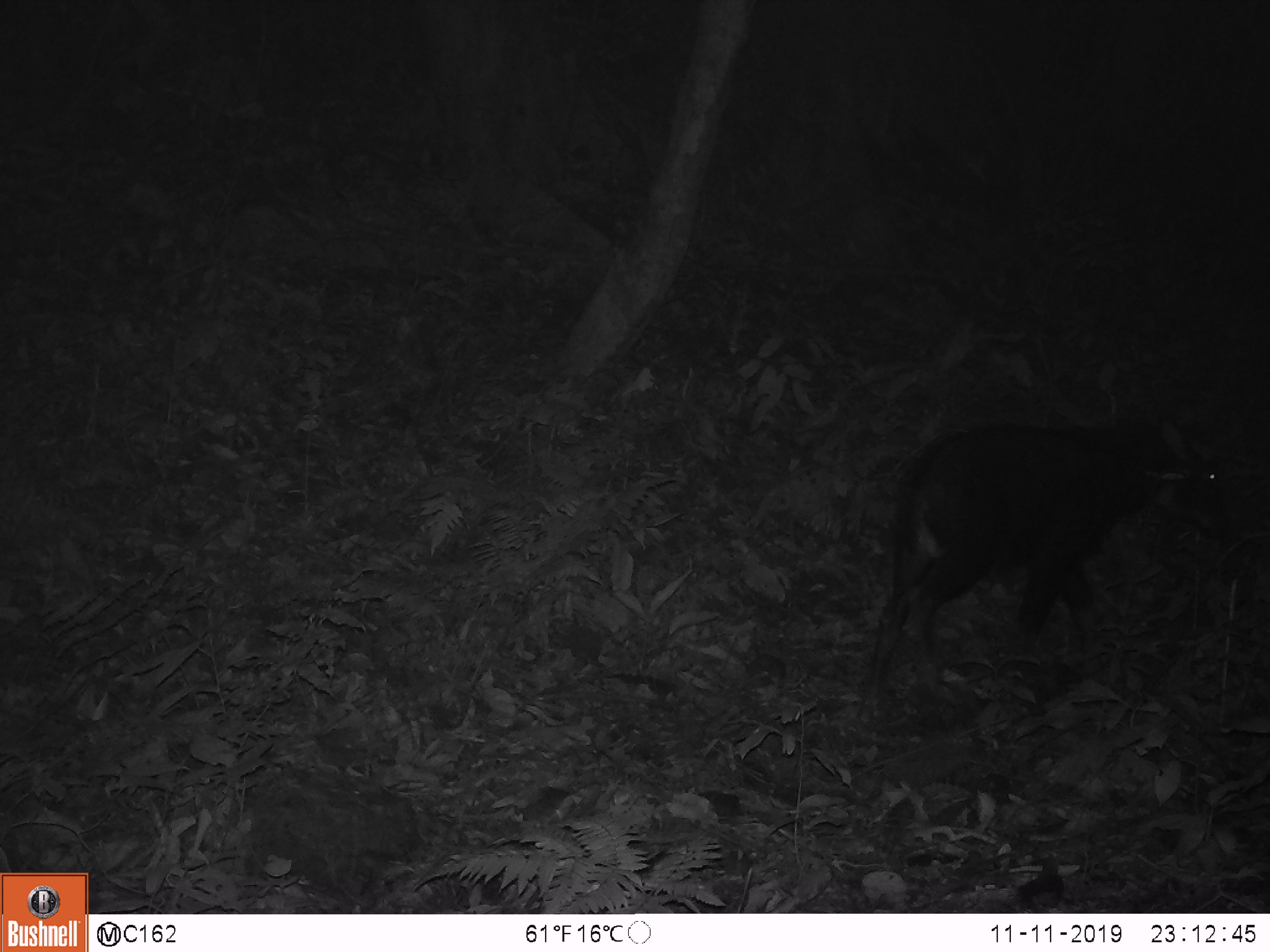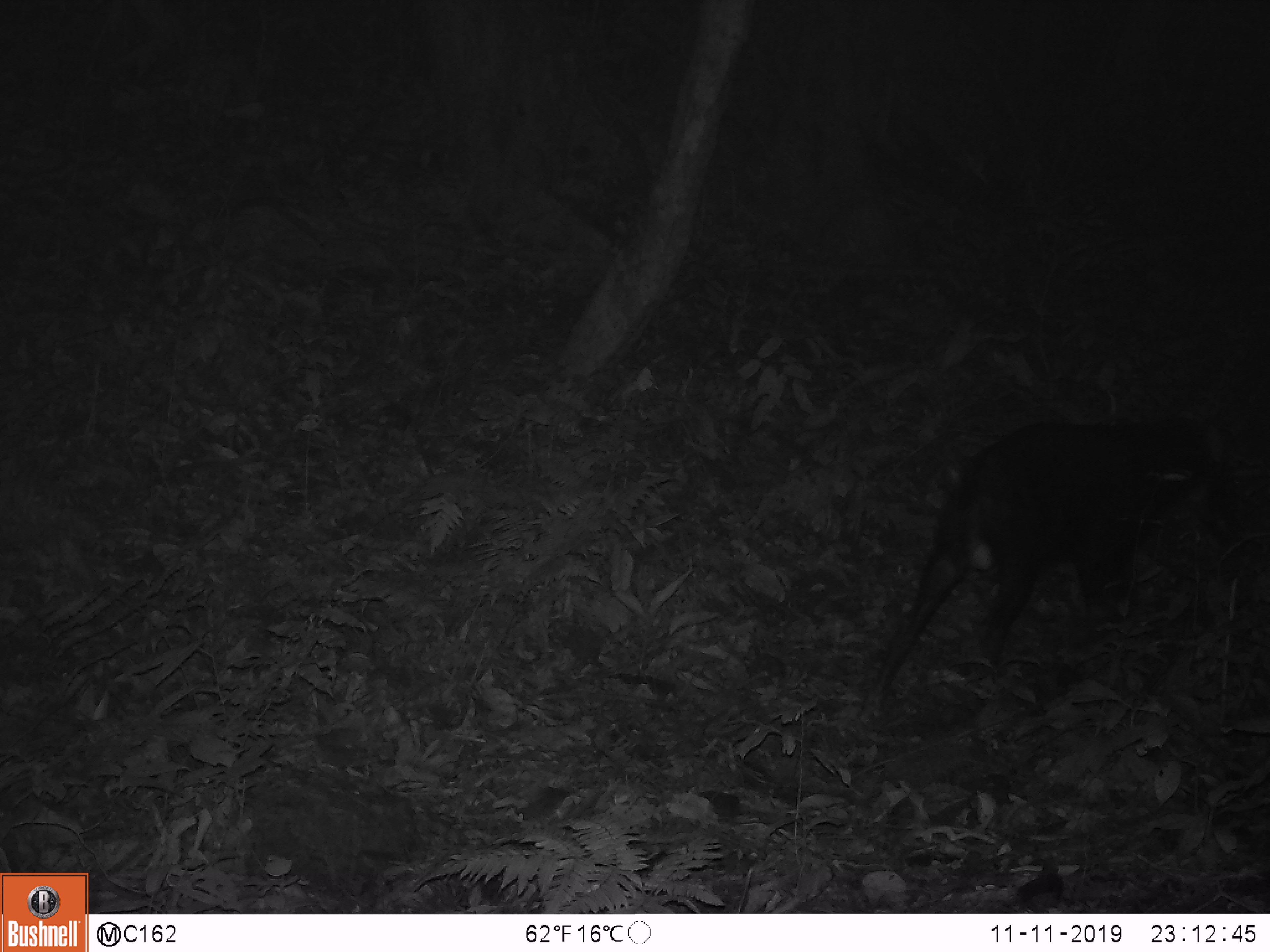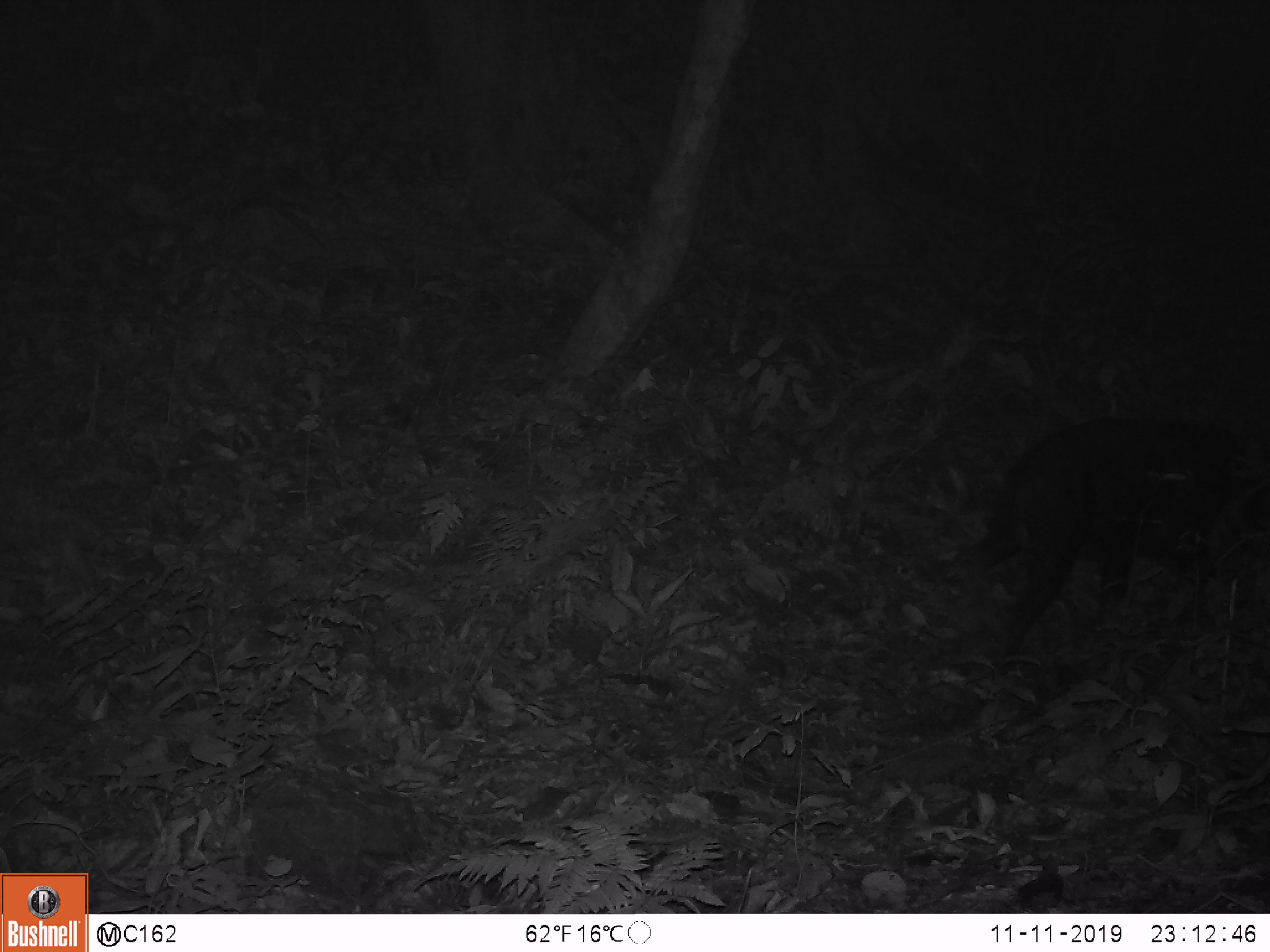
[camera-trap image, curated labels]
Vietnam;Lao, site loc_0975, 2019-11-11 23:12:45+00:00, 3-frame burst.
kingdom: Animalia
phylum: Chordata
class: Mammalia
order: Artiodactyla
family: Bovidae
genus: Capricornis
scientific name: Capricornis sumatraensis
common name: chinese serow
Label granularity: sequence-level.